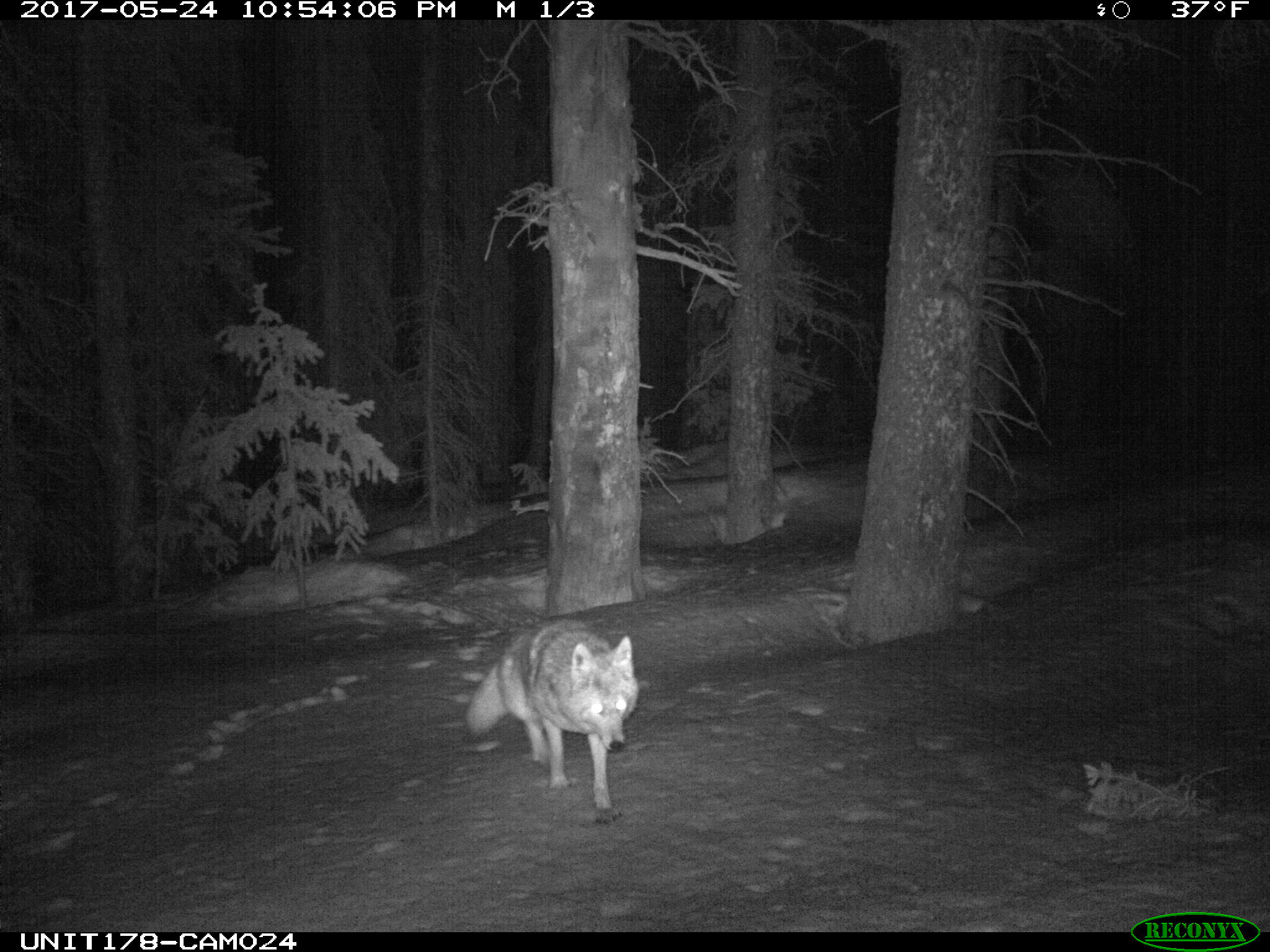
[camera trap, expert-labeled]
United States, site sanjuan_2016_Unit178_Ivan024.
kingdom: Animalia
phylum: Chordata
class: Mammalia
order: Carnivora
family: Canidae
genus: Canis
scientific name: Canis latrans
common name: coyote